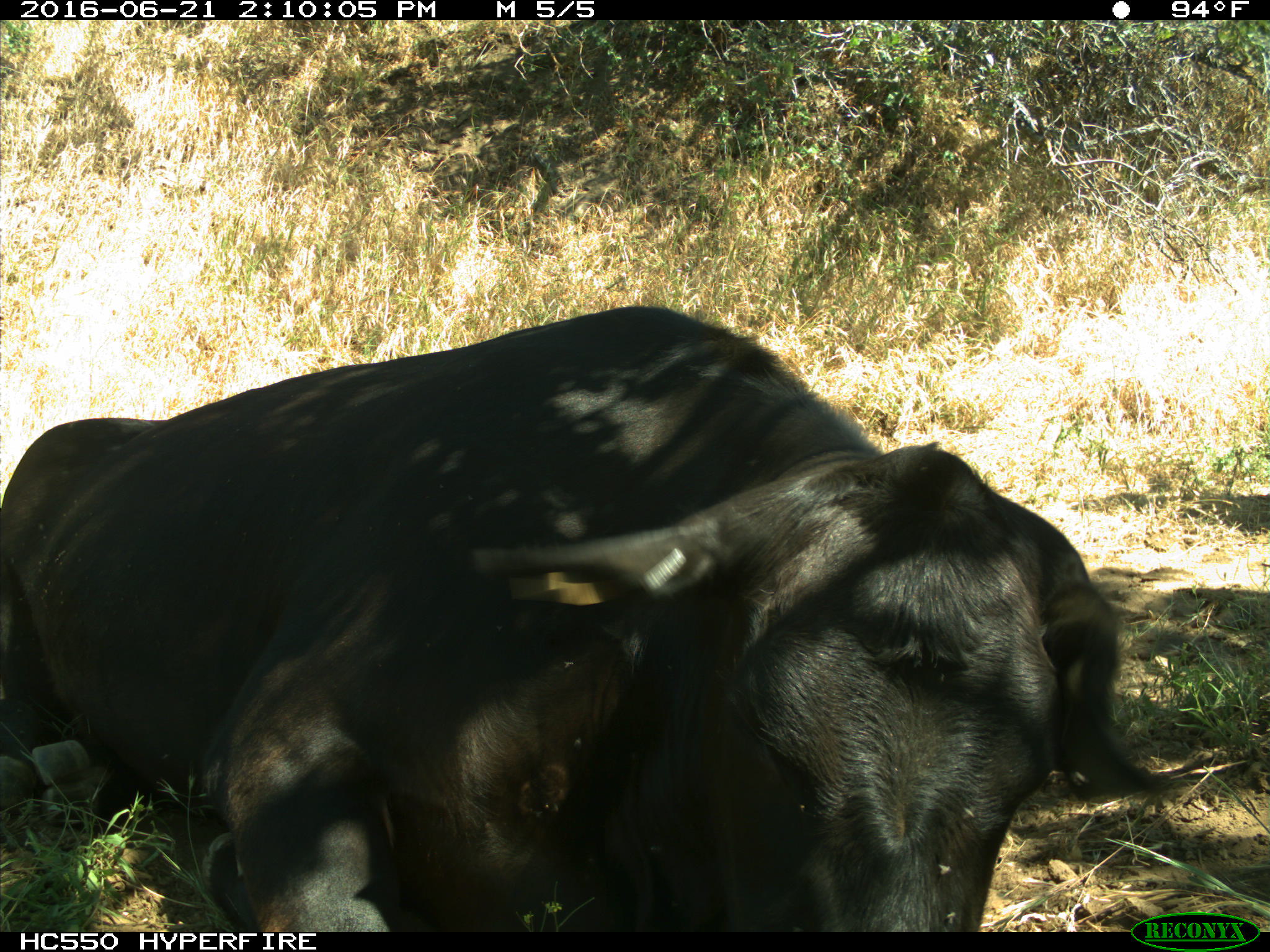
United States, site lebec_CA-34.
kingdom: Animalia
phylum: Chordata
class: Mammalia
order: Artiodactyla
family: Bovidae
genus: Bos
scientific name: Bos taurus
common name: domestic cow